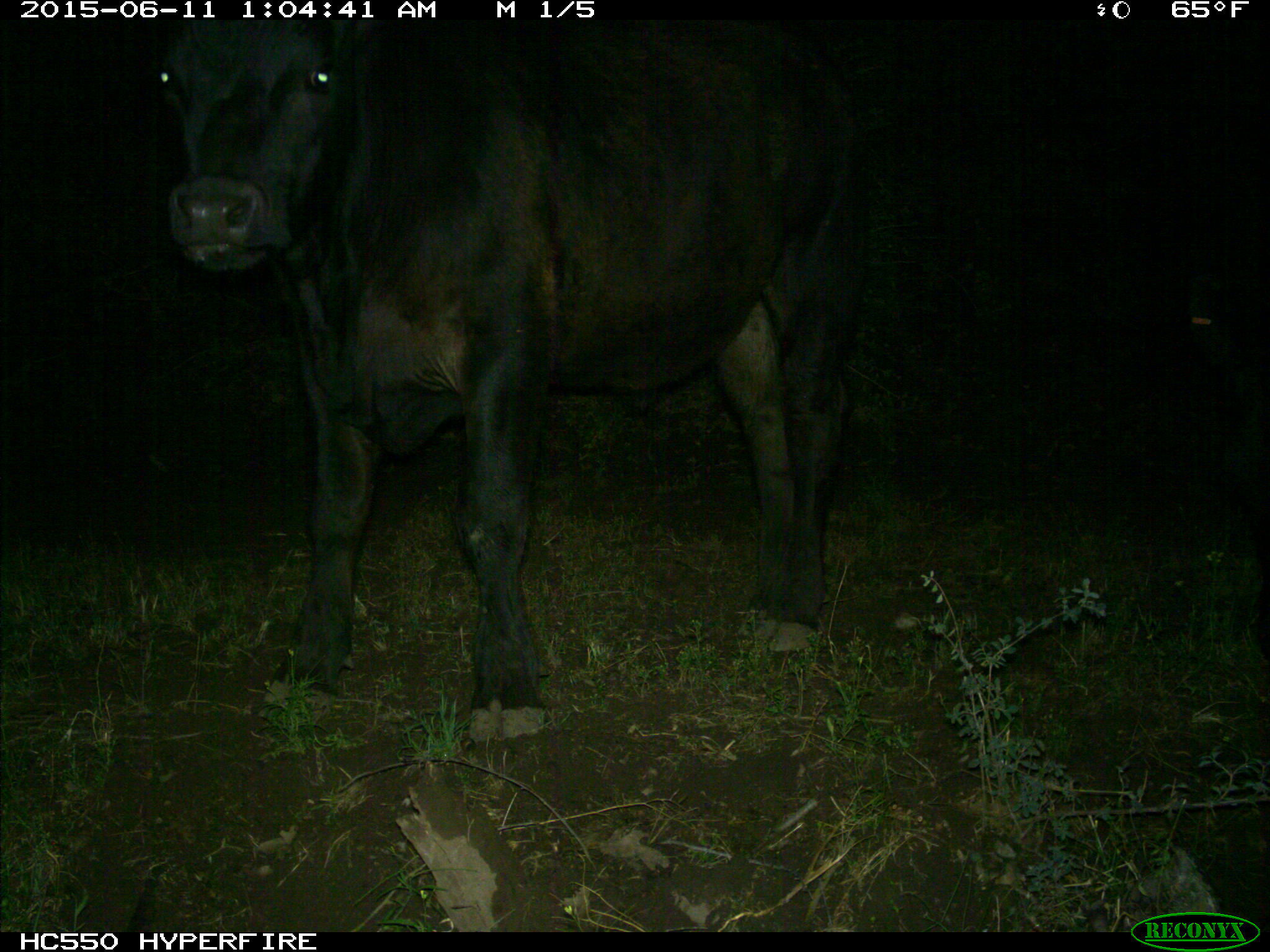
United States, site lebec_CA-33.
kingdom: Animalia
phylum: Chordata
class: Mammalia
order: Artiodactyla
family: Bovidae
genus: Bos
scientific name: Bos taurus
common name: domestic cow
Bos taurus (domestic cow).